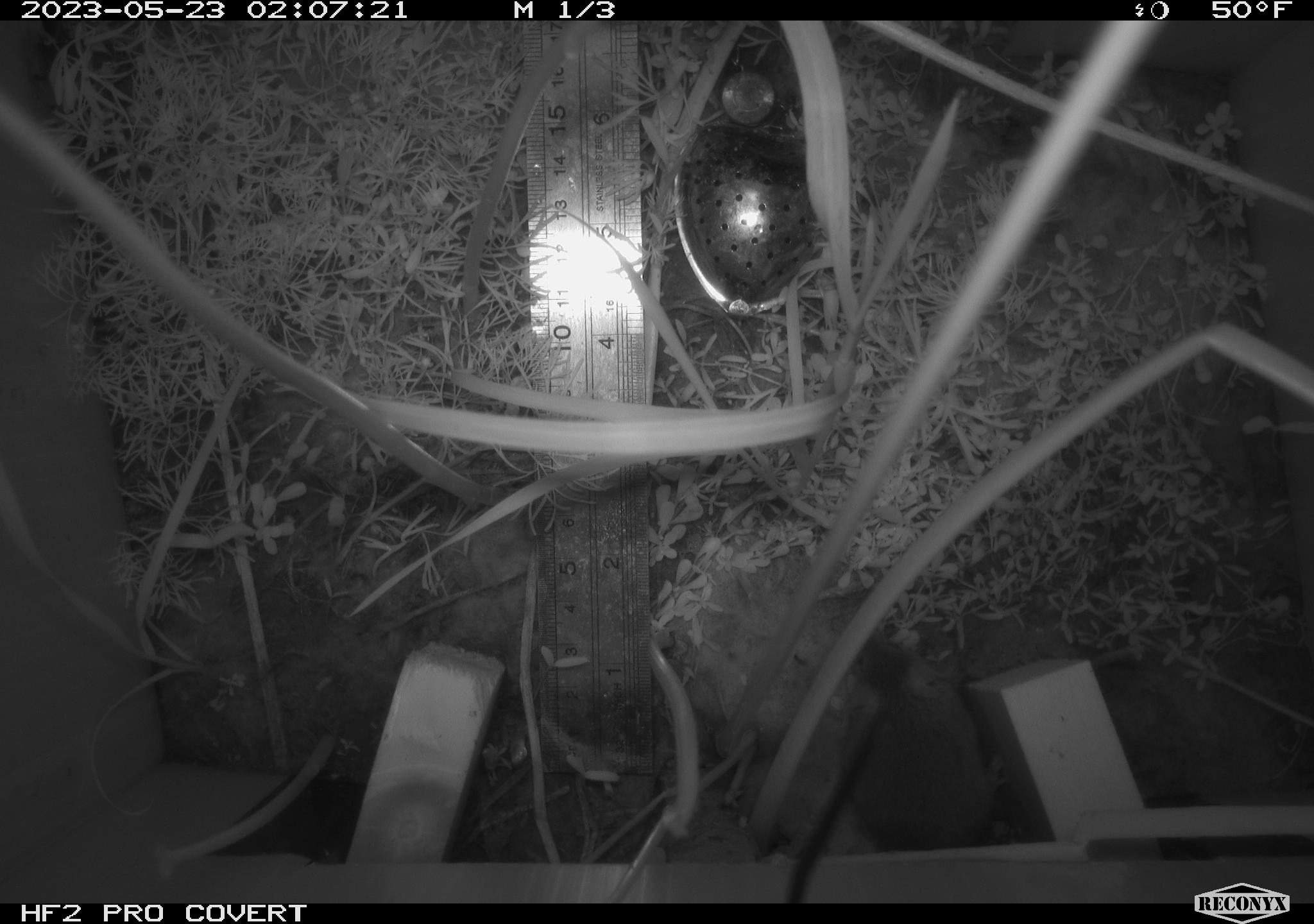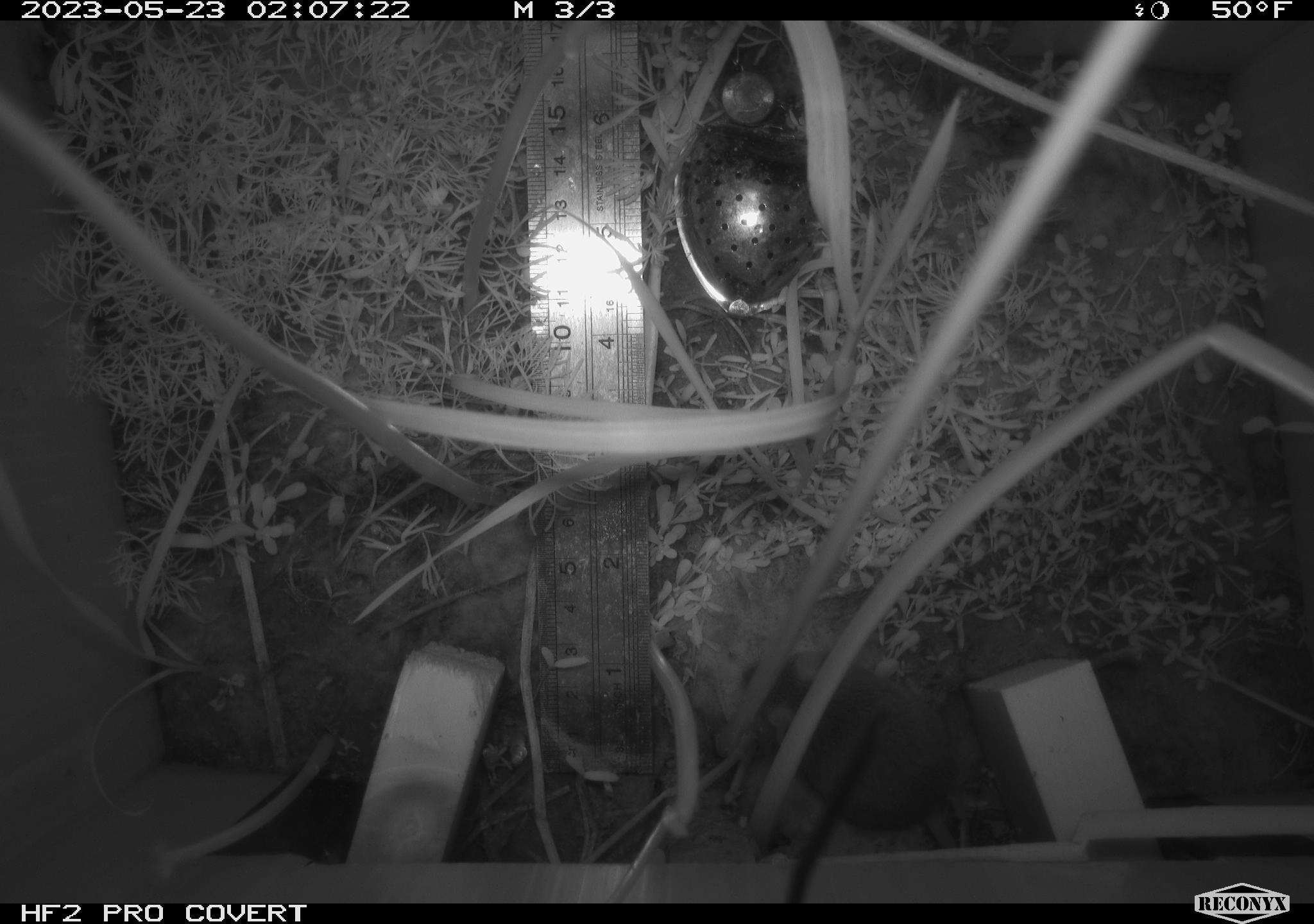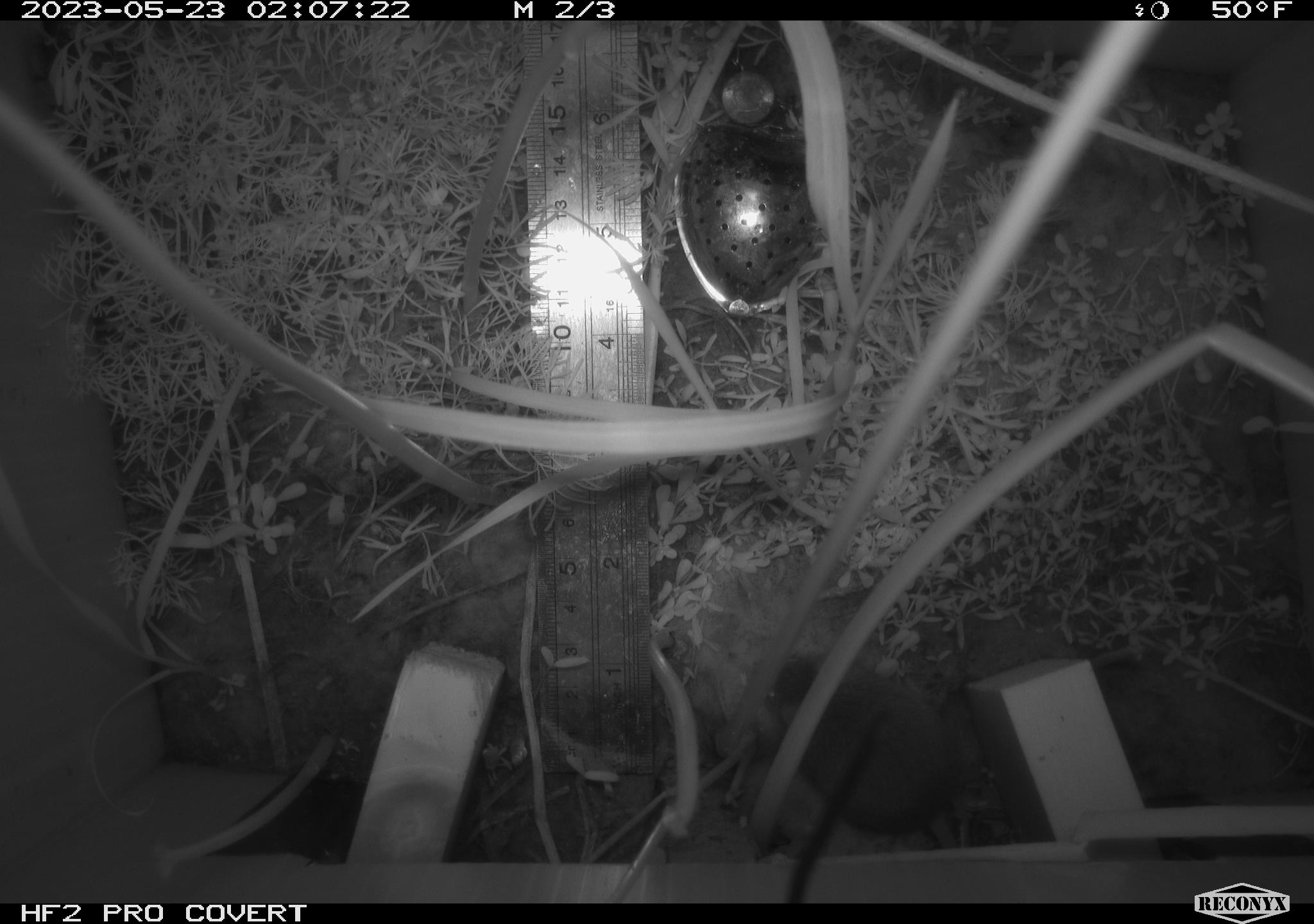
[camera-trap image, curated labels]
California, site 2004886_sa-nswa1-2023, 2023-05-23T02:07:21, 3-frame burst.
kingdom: Animalia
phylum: Chordata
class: Mammalia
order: Rodentia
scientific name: Rodentia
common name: mouse species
Mouse species (Rodentia).